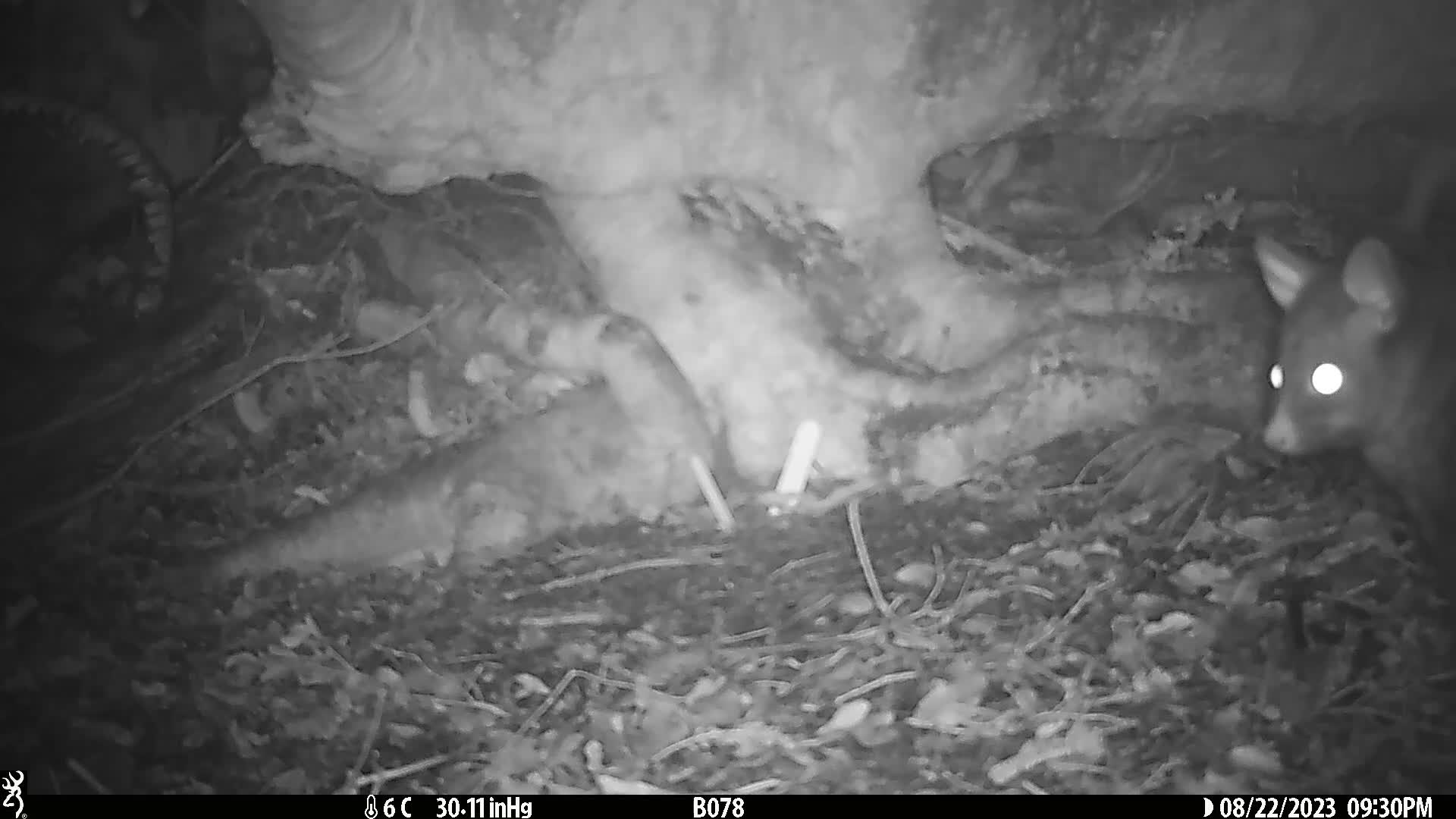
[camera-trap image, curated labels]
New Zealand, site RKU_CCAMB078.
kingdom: Animalia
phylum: Chordata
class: Mammalia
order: Diprotodontia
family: Phalangeridae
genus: Trichosurus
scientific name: Trichosurus vulpecula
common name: common brushtail possum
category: possum